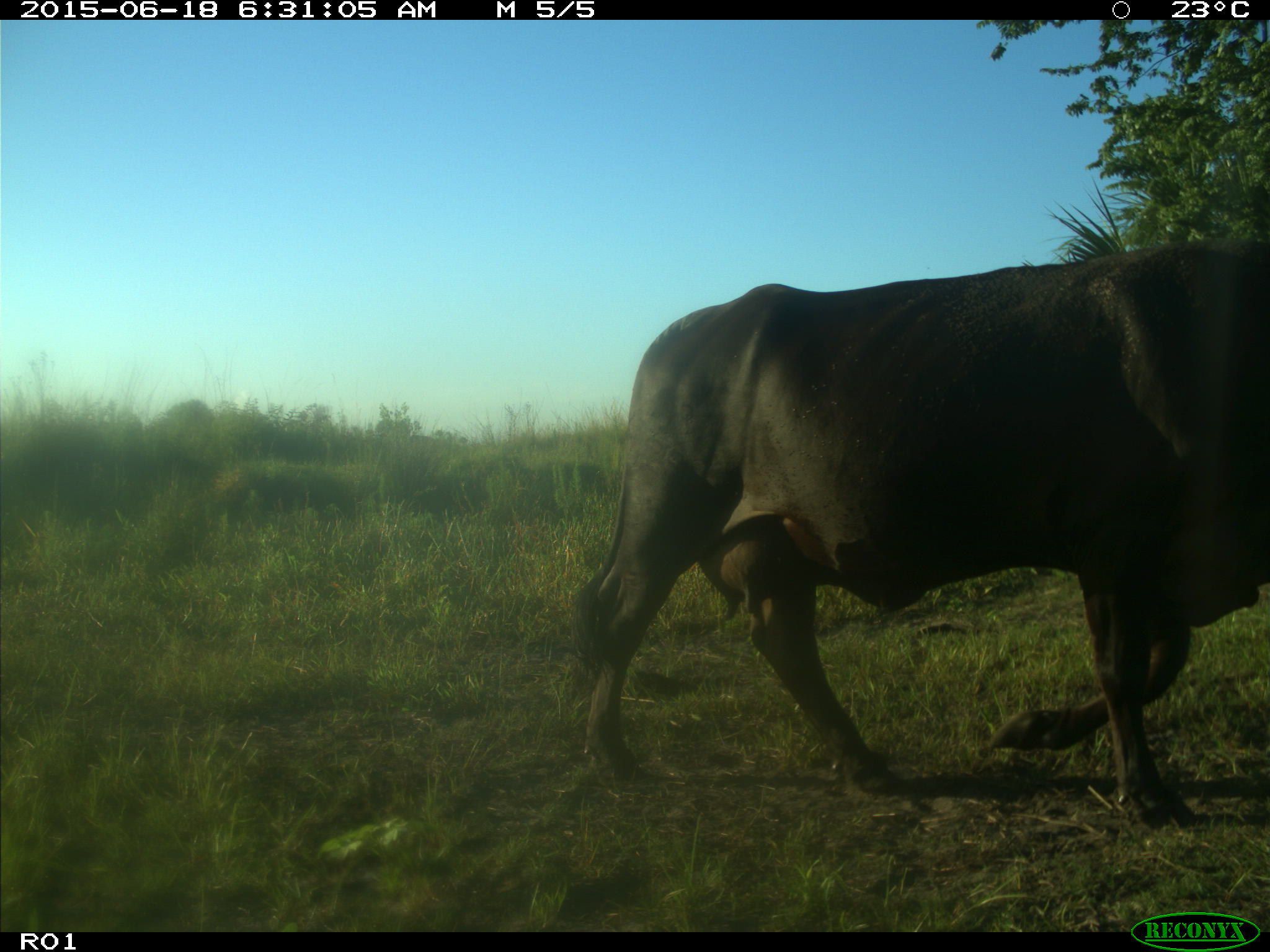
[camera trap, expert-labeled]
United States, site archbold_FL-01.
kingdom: Animalia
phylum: Chordata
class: Mammalia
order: Artiodactyla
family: Bovidae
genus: Bos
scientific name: Bos taurus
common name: domestic cow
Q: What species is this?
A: Bos taurus (domestic cow).